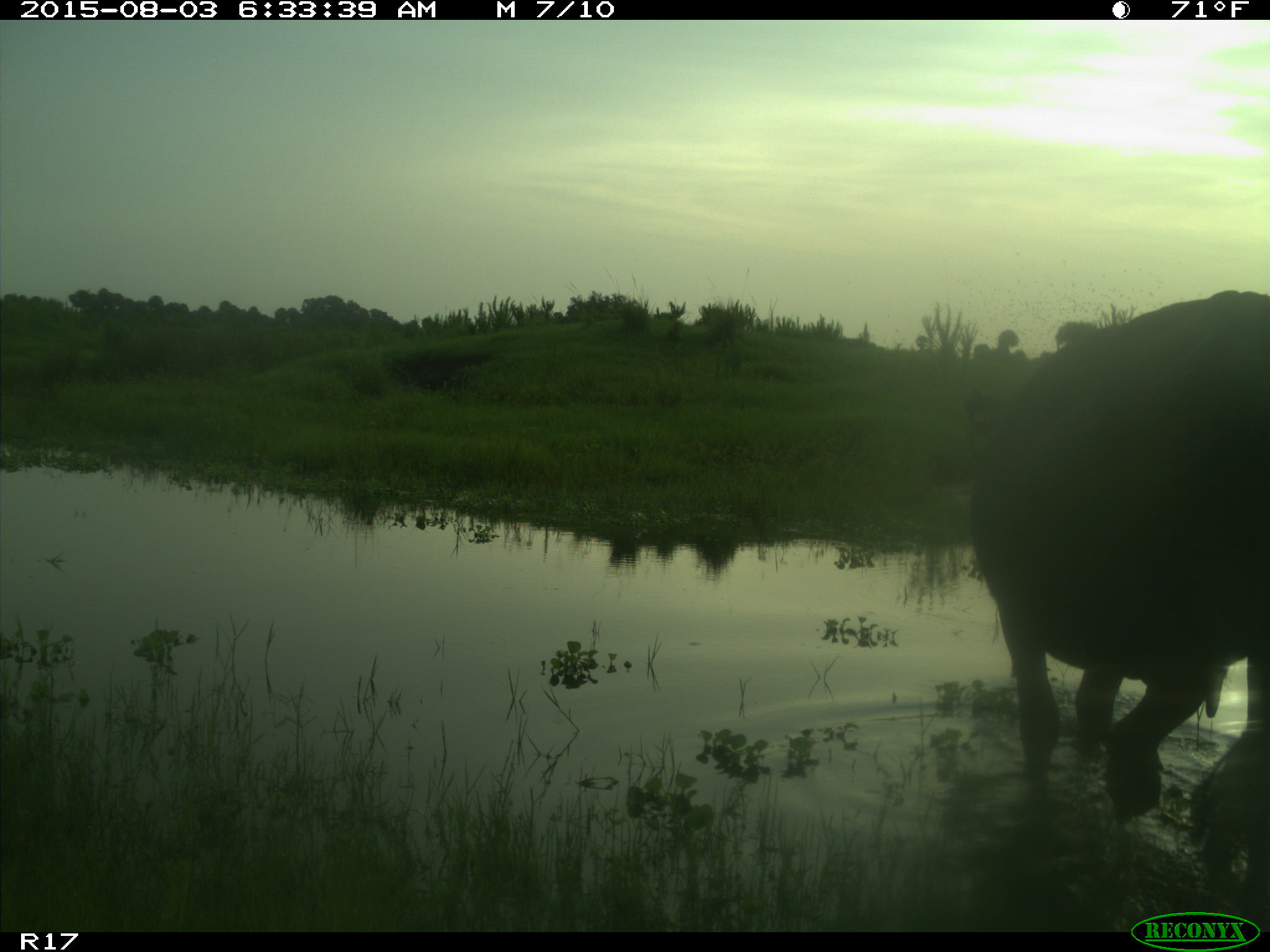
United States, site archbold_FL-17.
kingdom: Animalia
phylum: Chordata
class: Mammalia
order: Artiodactyla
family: Bovidae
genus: Bos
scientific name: Bos taurus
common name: domestic cow